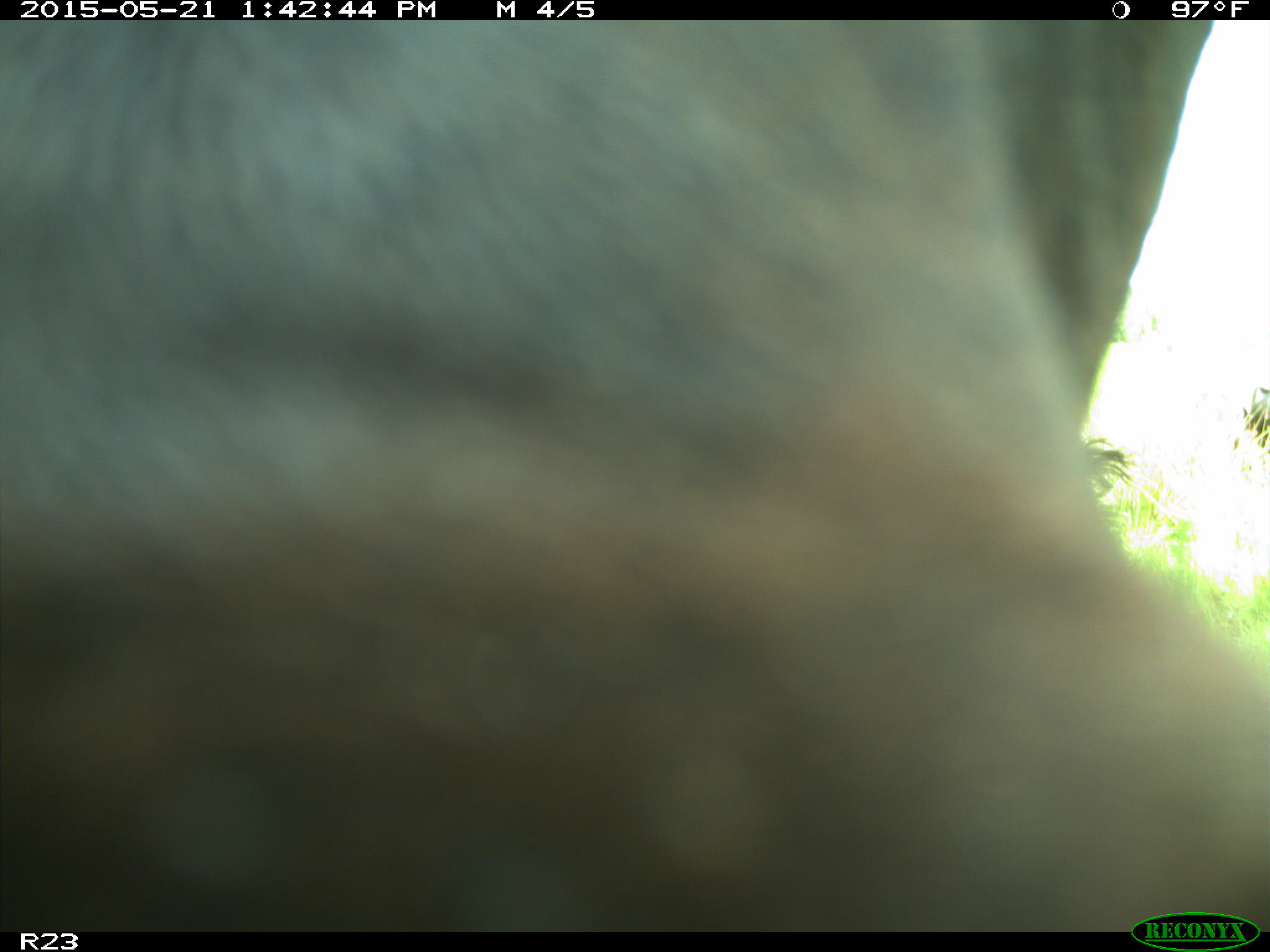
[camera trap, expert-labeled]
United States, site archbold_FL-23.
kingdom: Animalia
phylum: Chordata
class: Mammalia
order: Artiodactyla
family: Bovidae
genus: Bos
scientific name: Bos taurus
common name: domestic cow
Bos taurus (domestic cow).